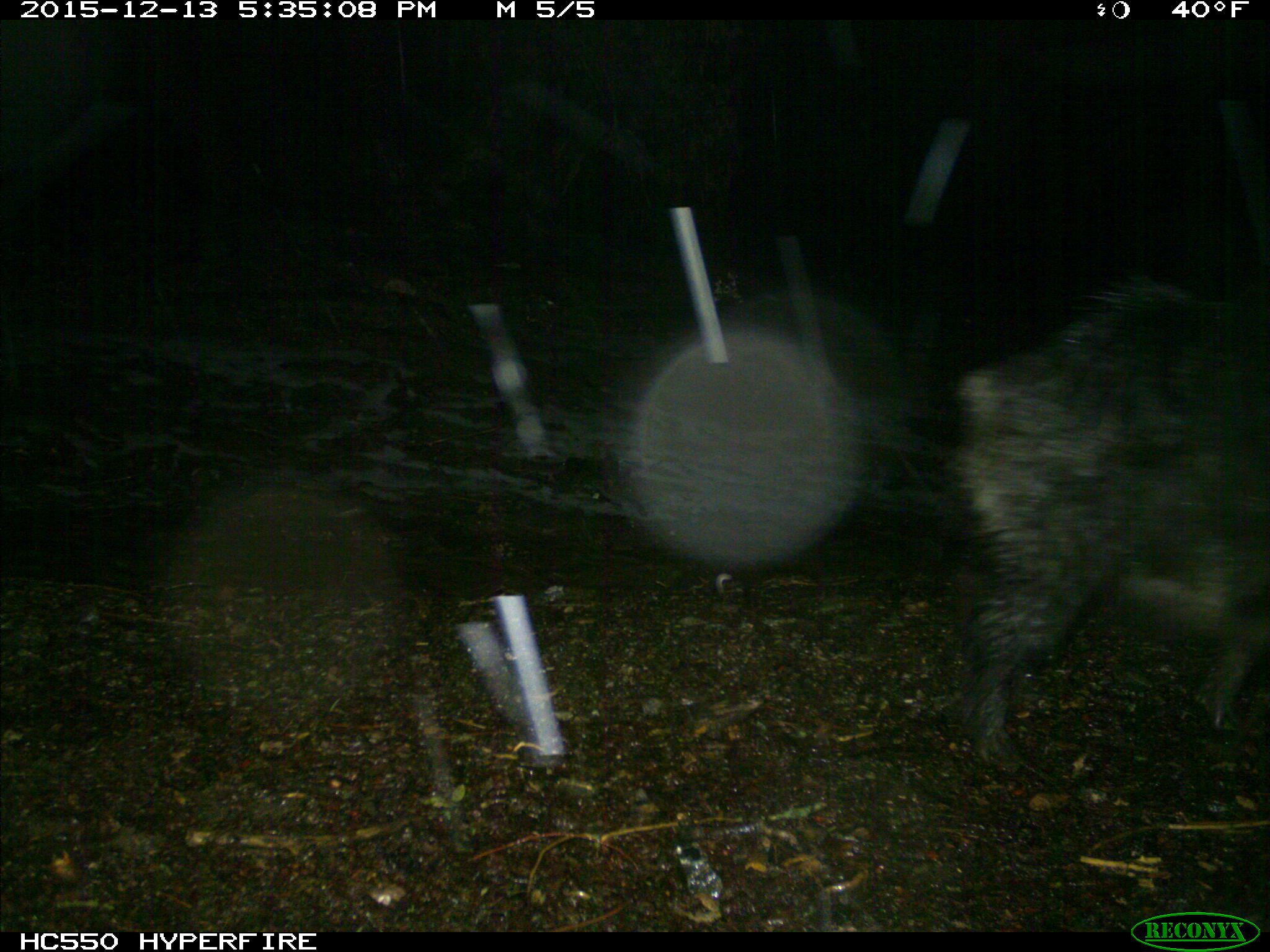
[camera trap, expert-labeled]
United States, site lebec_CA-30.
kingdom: Animalia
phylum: Chordata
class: Mammalia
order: Artiodactyla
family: Suidae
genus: Sus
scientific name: Sus scrofa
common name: wild boar